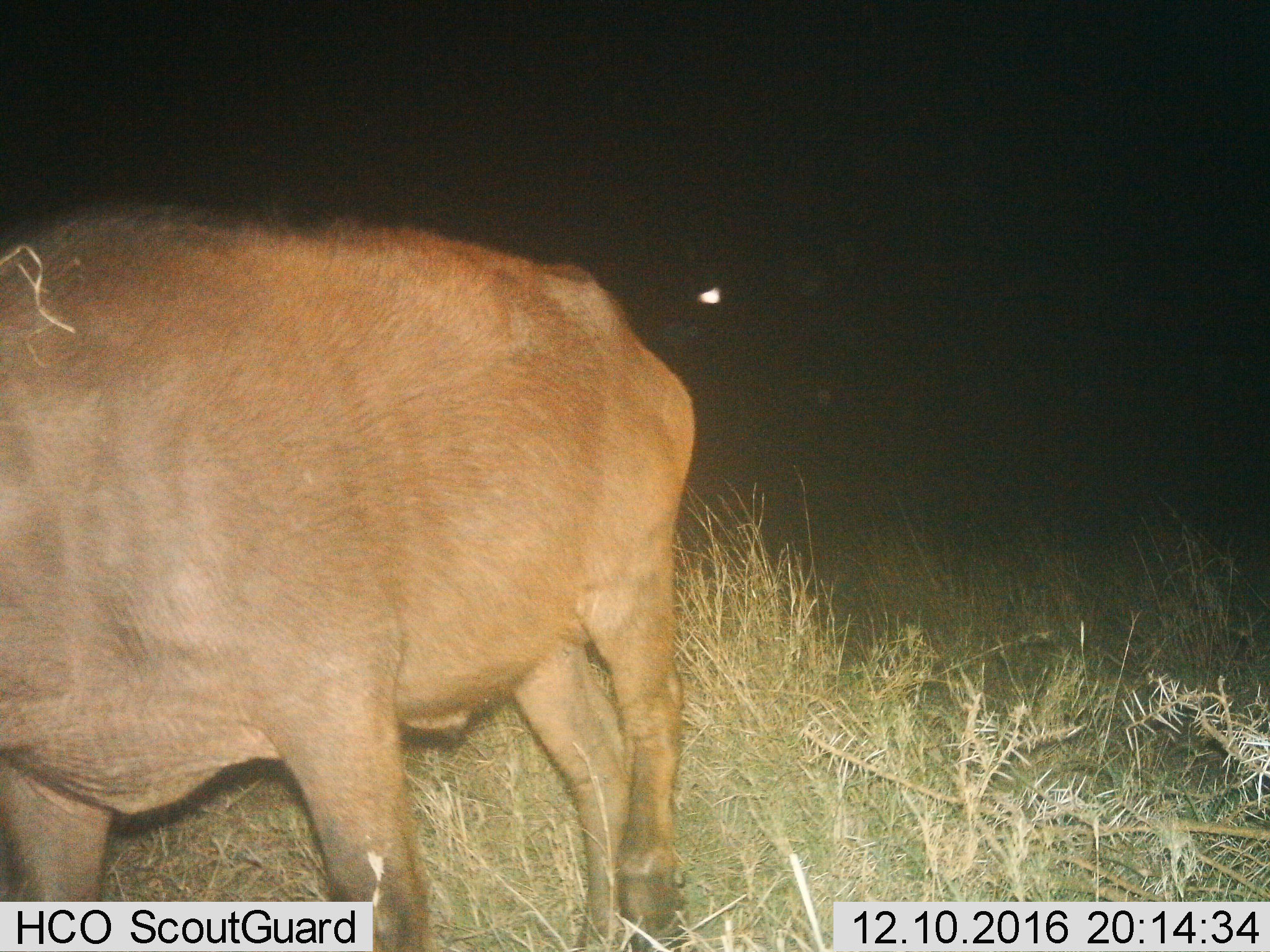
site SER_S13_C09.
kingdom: Animalia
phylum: Chordata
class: Mammalia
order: Artiodactyla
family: Bovidae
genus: Tragelaphus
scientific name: Tragelaphus oryx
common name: eland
Eland (Tragelaphus oryx), count 1. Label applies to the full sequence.